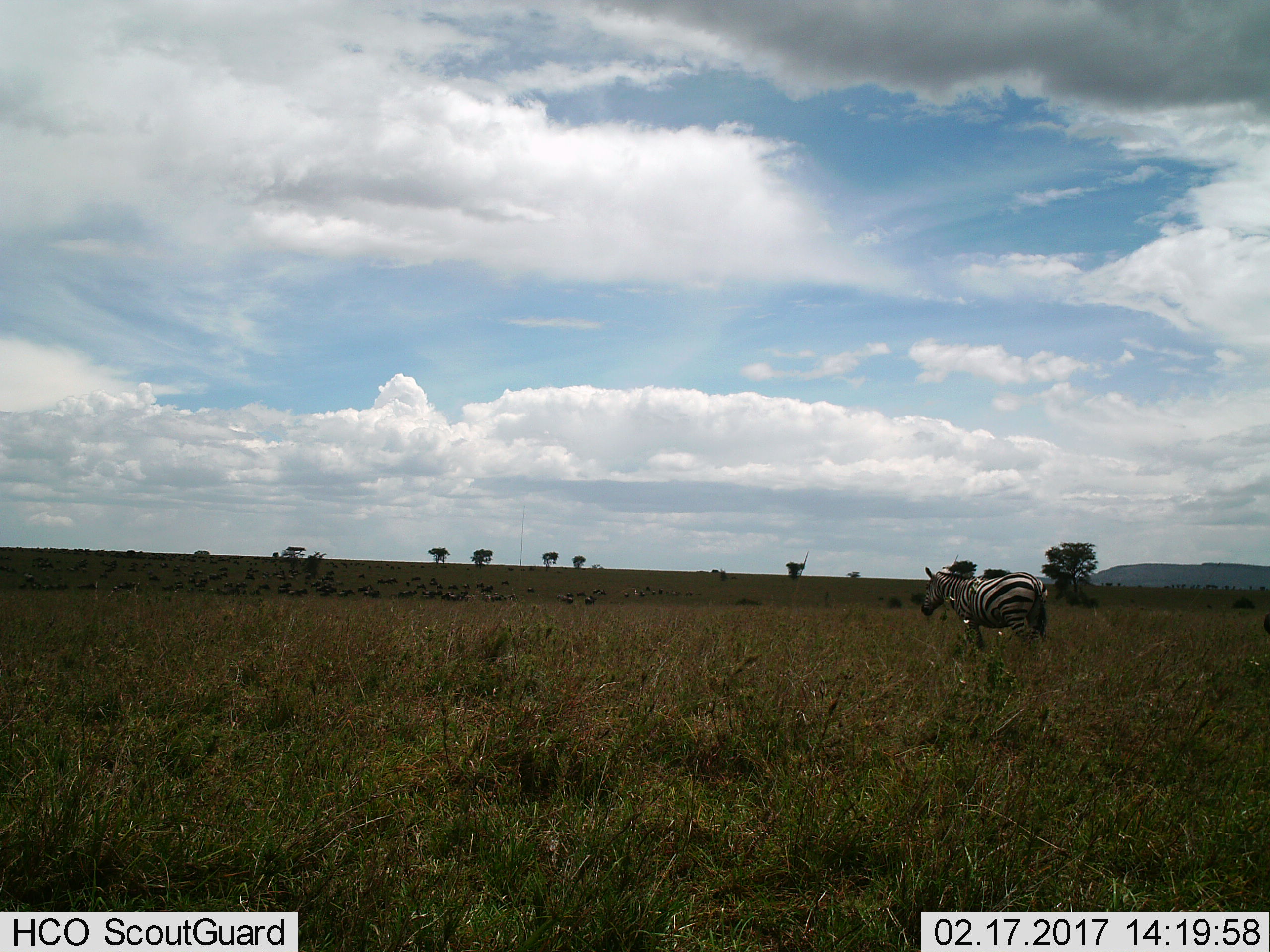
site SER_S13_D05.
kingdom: Animalia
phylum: Chordata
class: Mammalia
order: Perissodactyla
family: Equidae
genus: Equus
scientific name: Equus quagga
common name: plains zebra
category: zebraplains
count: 1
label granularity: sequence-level